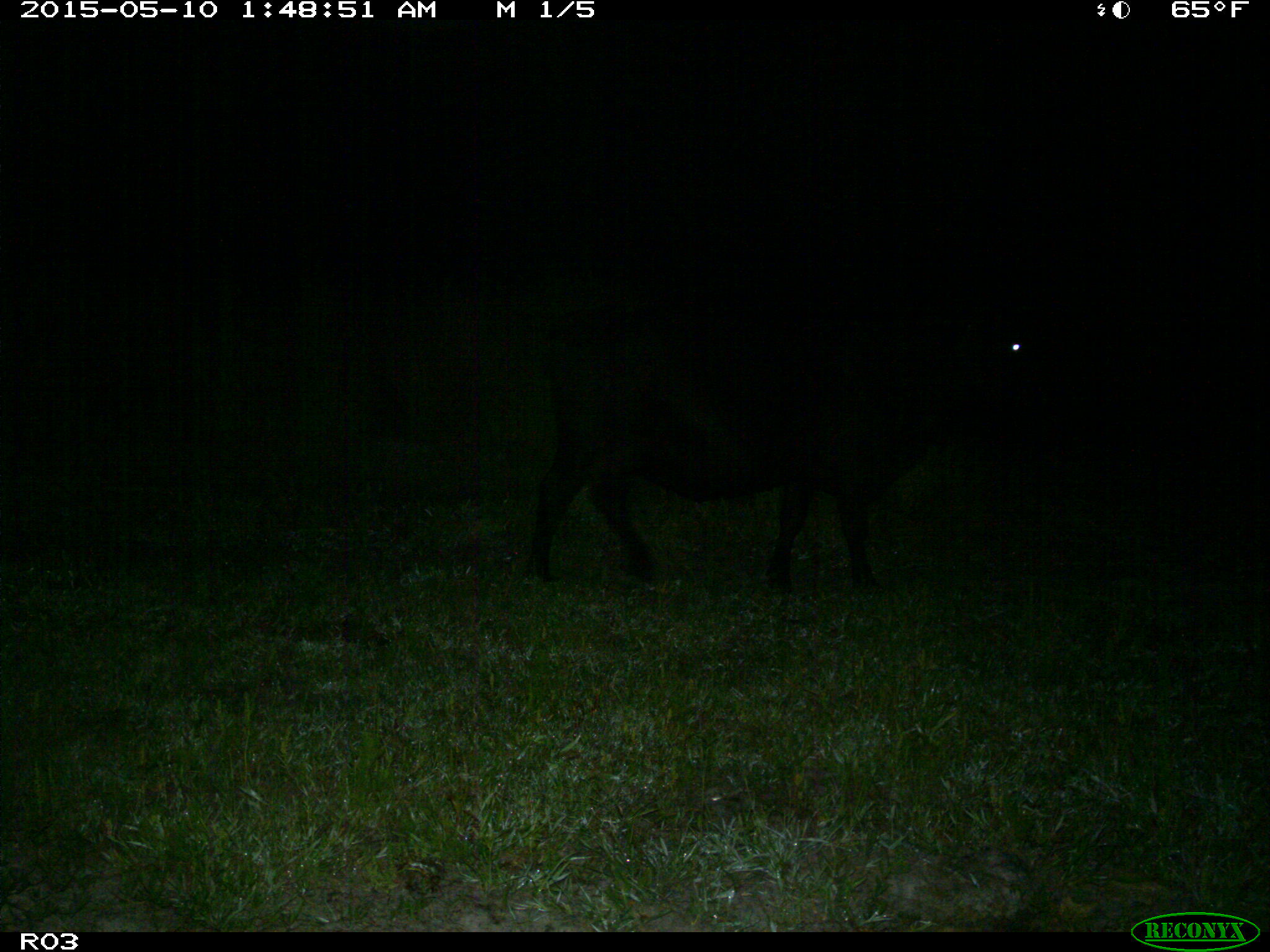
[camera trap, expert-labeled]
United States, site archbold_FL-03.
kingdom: Animalia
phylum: Chordata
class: Mammalia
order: Artiodactyla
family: Bovidae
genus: Bos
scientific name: Bos taurus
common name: domestic cow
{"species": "Bos taurus (domestic cow)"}